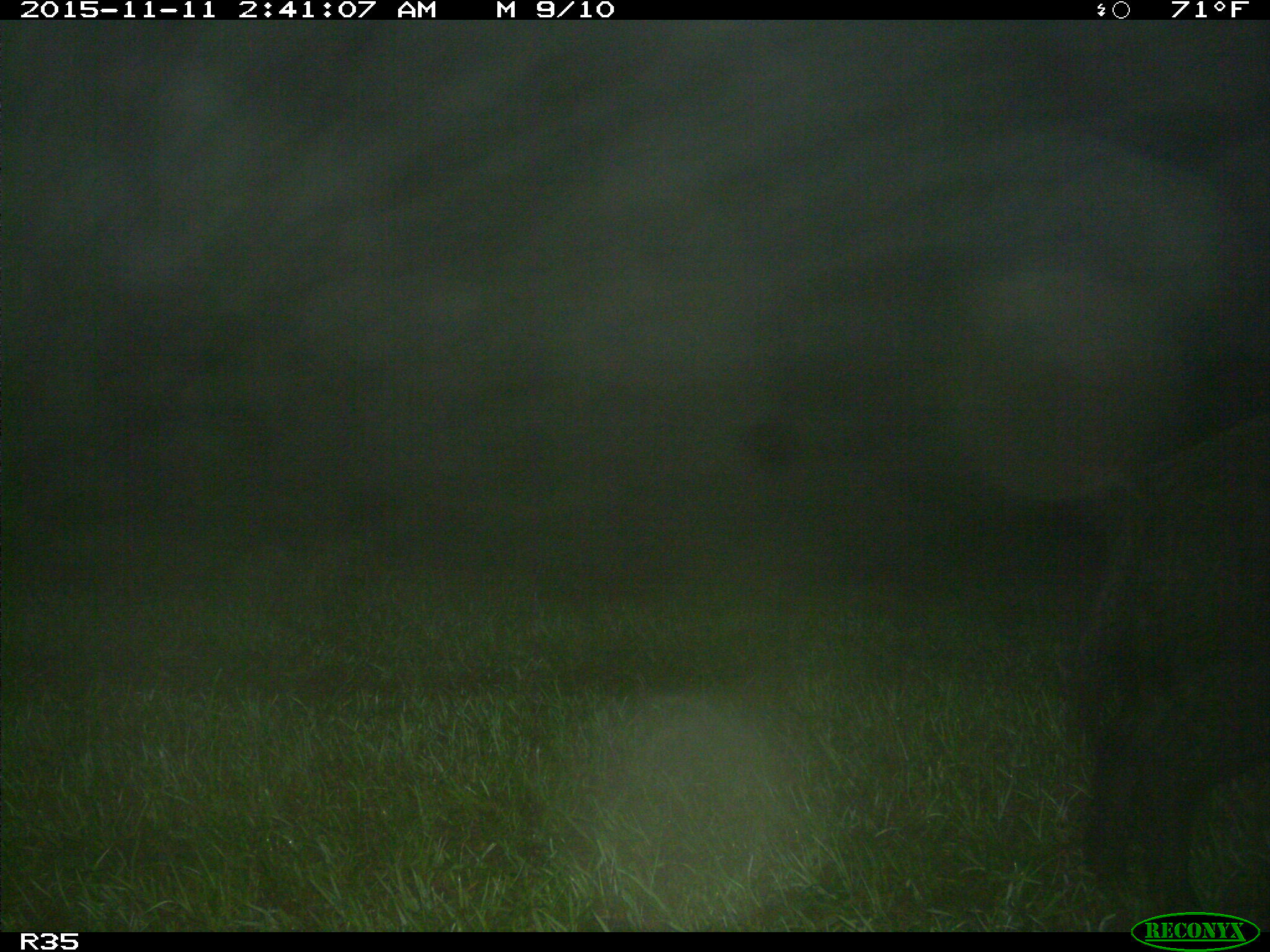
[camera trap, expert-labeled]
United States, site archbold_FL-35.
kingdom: Animalia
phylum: Chordata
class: Mammalia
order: Artiodactyla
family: Suidae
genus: Sus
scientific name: Sus scrofa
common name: wild boar